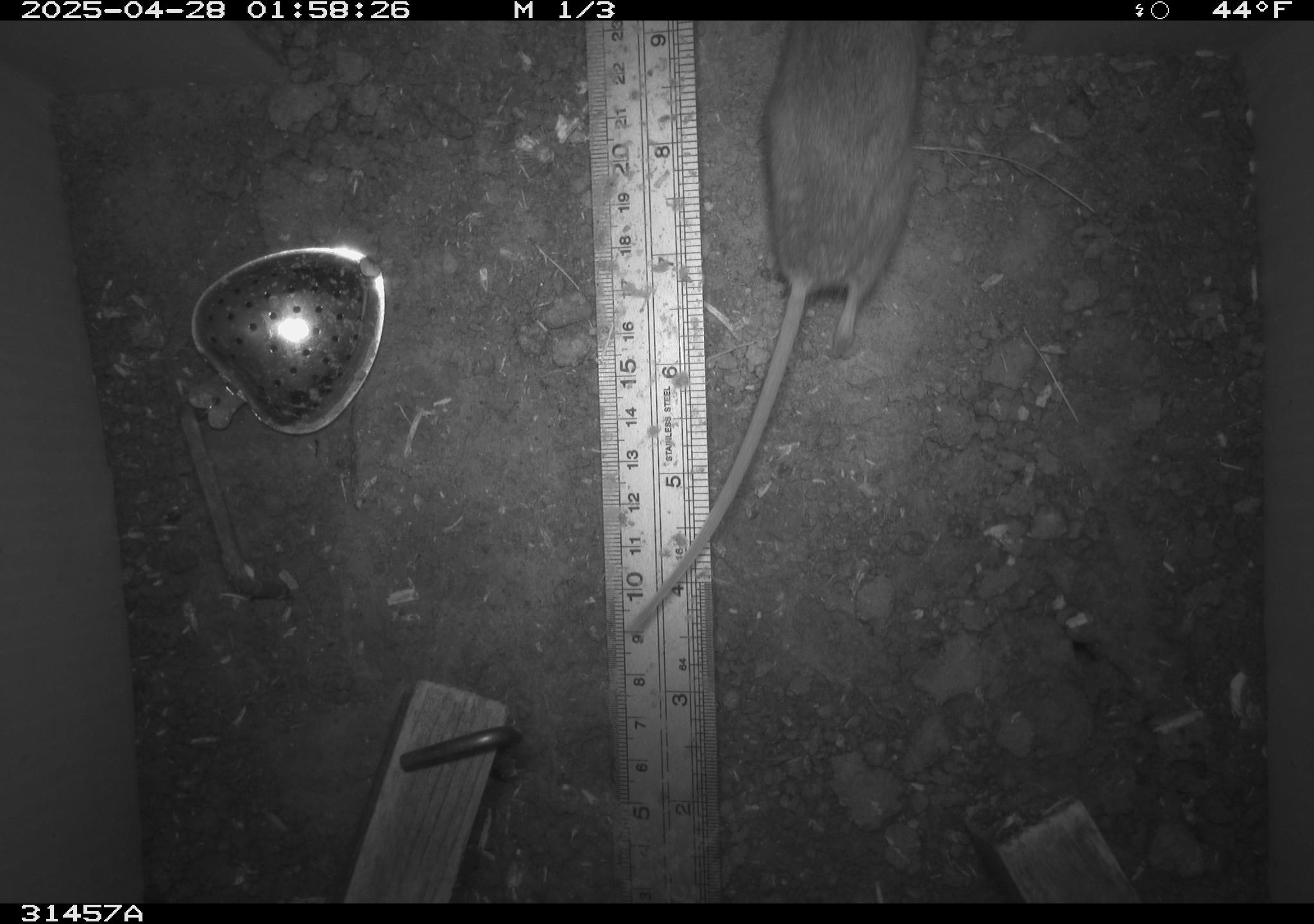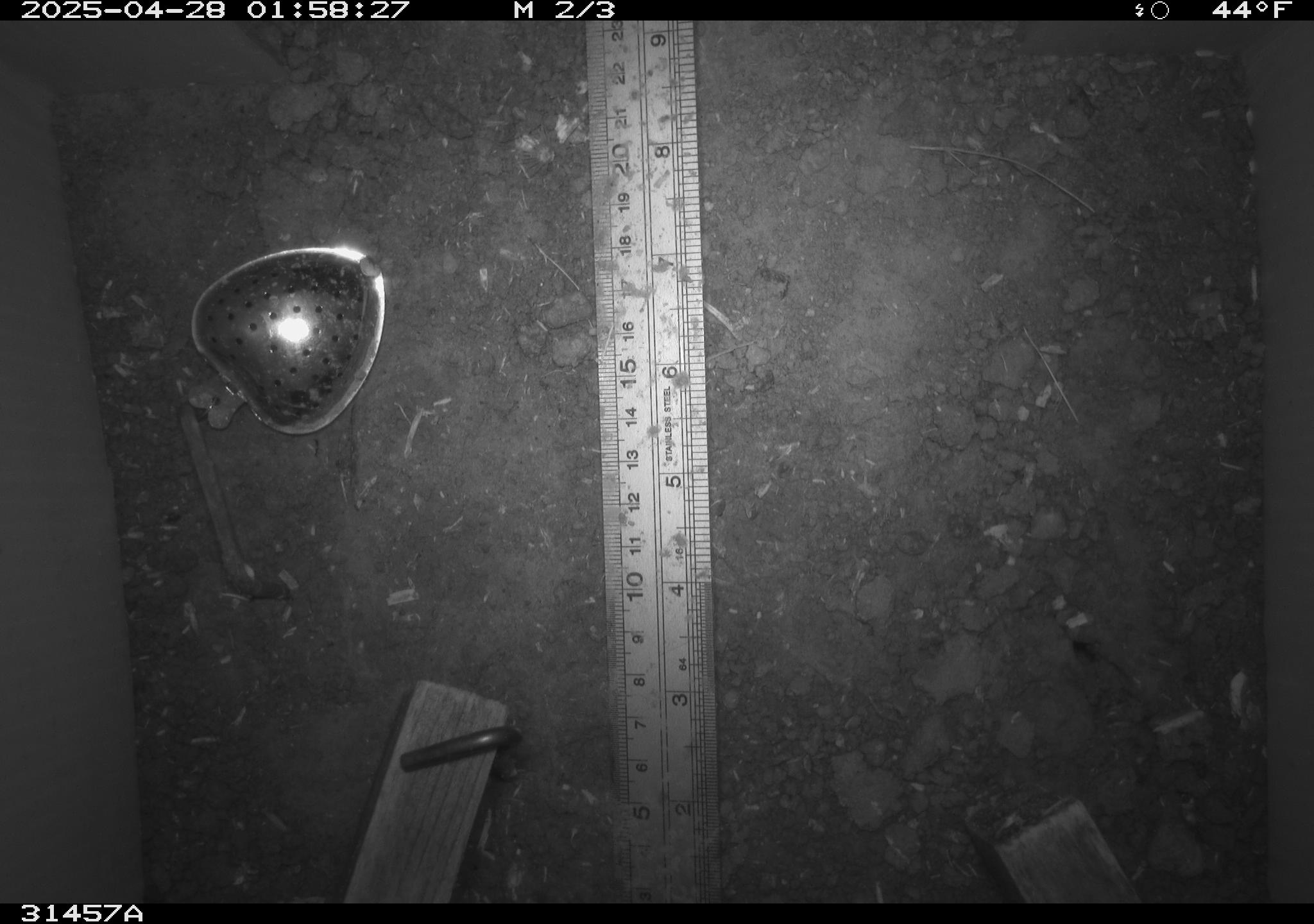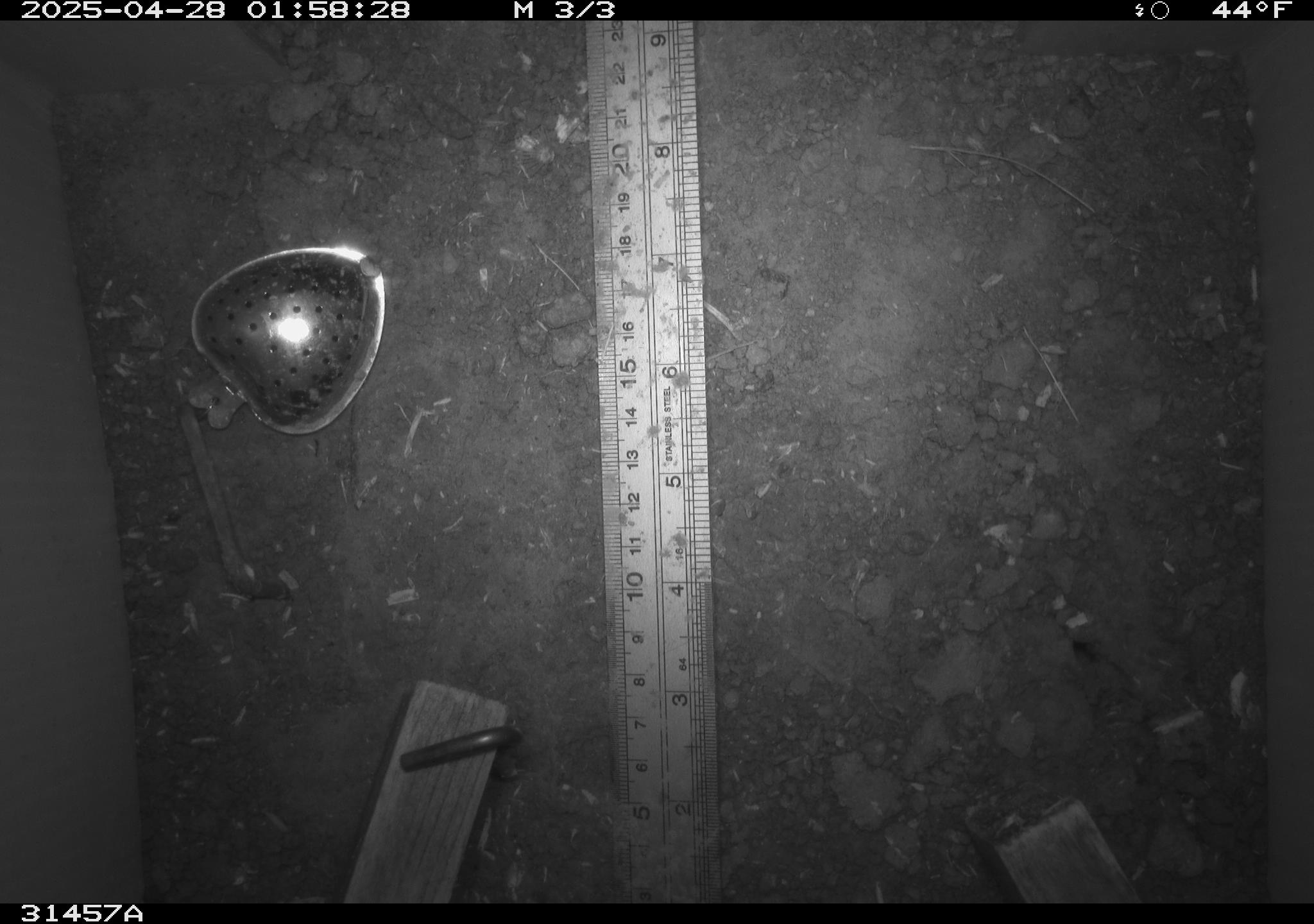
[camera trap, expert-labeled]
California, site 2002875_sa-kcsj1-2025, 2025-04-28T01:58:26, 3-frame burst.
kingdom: Animalia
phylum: Chordata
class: Mammalia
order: Rodentia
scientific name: Rodentia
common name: rodent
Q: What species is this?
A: Rodent (Rodentia).